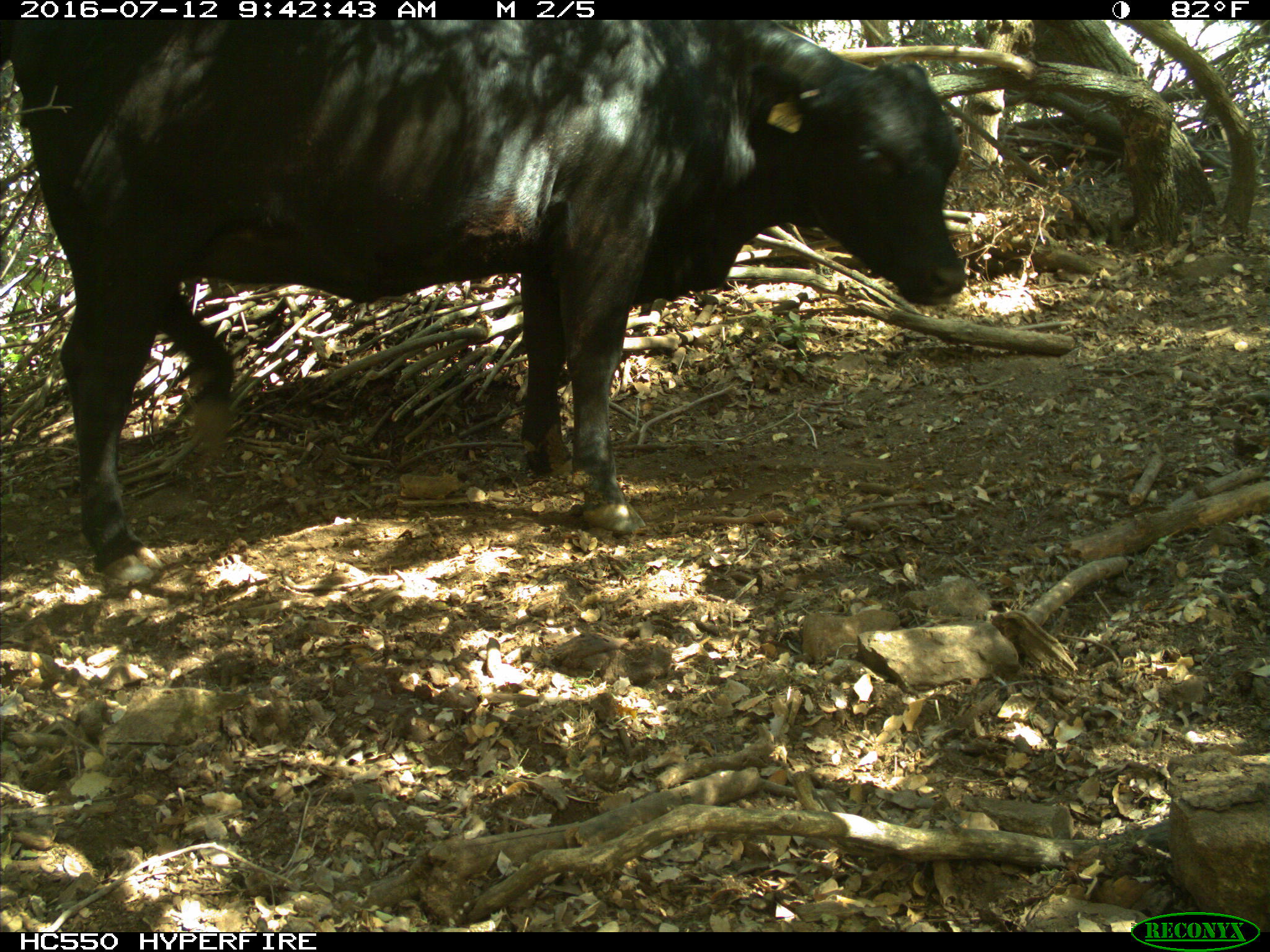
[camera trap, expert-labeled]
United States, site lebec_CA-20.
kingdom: Animalia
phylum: Chordata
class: Mammalia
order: Artiodactyla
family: Bovidae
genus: Bos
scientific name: Bos taurus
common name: domestic cow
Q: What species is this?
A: Bos taurus (domestic cow).